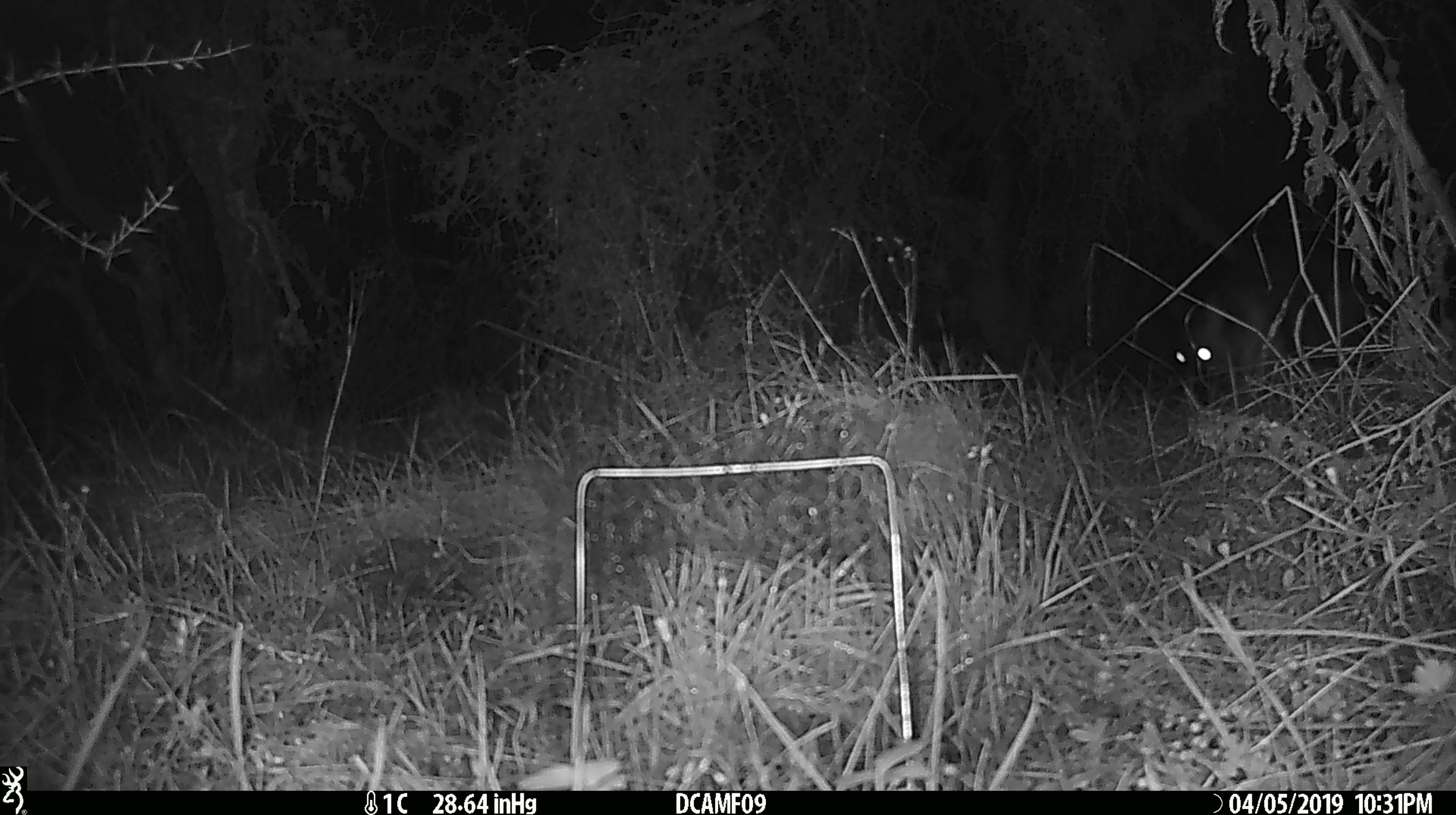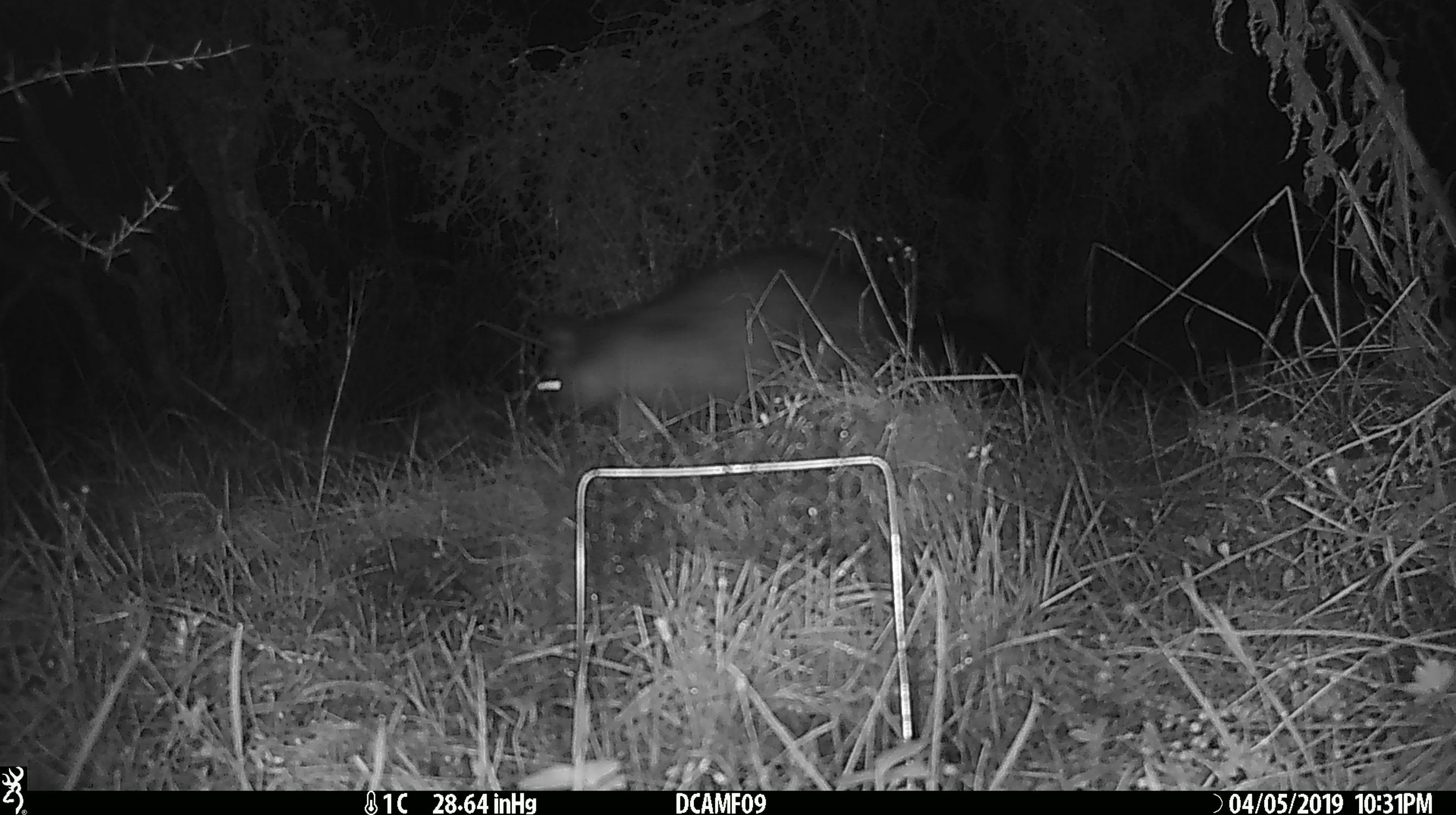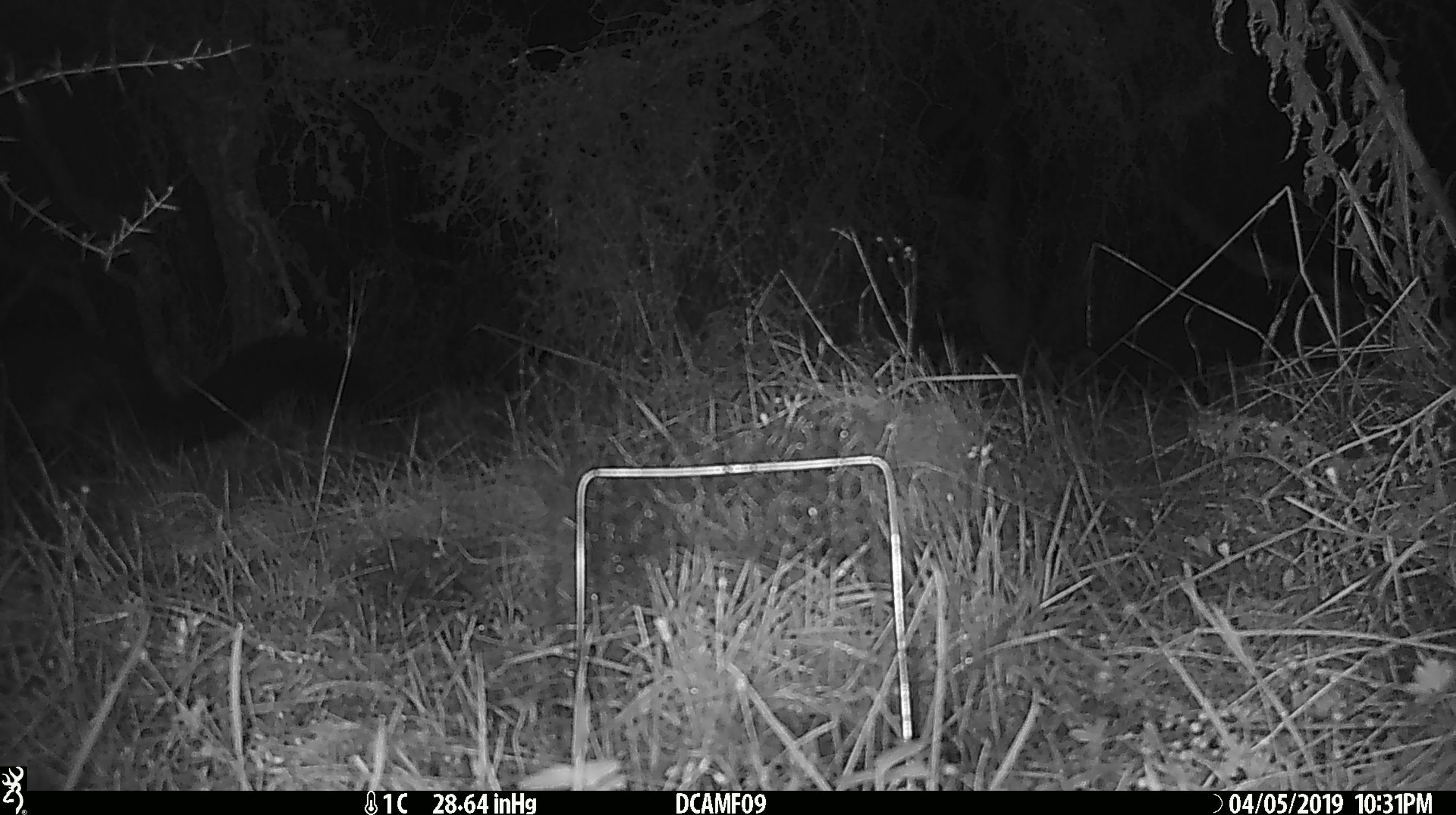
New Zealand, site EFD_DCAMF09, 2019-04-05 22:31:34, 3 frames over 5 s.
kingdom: Animalia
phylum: Chordata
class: Mammalia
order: Diprotodontia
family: Phalangeridae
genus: Trichosurus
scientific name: Trichosurus vulpecula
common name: common brushtail possum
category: possum